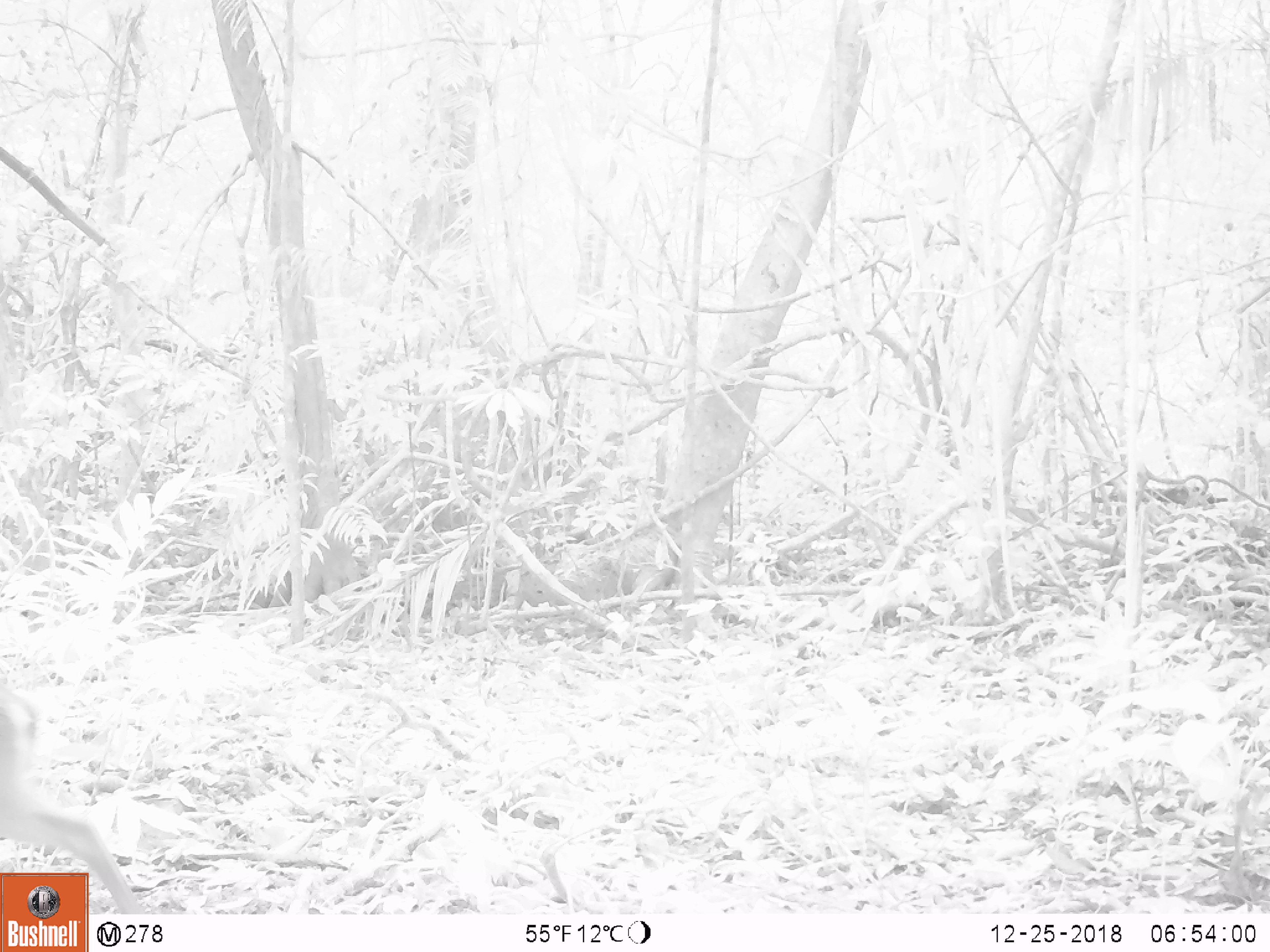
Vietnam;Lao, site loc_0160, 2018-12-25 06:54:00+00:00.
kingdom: Animalia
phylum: Chordata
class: Mammalia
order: Artiodactyla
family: Cervidae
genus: Muntiacus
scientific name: Muntiacus vuquangensis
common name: large-antlered muntjac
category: large antlered muntjac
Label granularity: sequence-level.